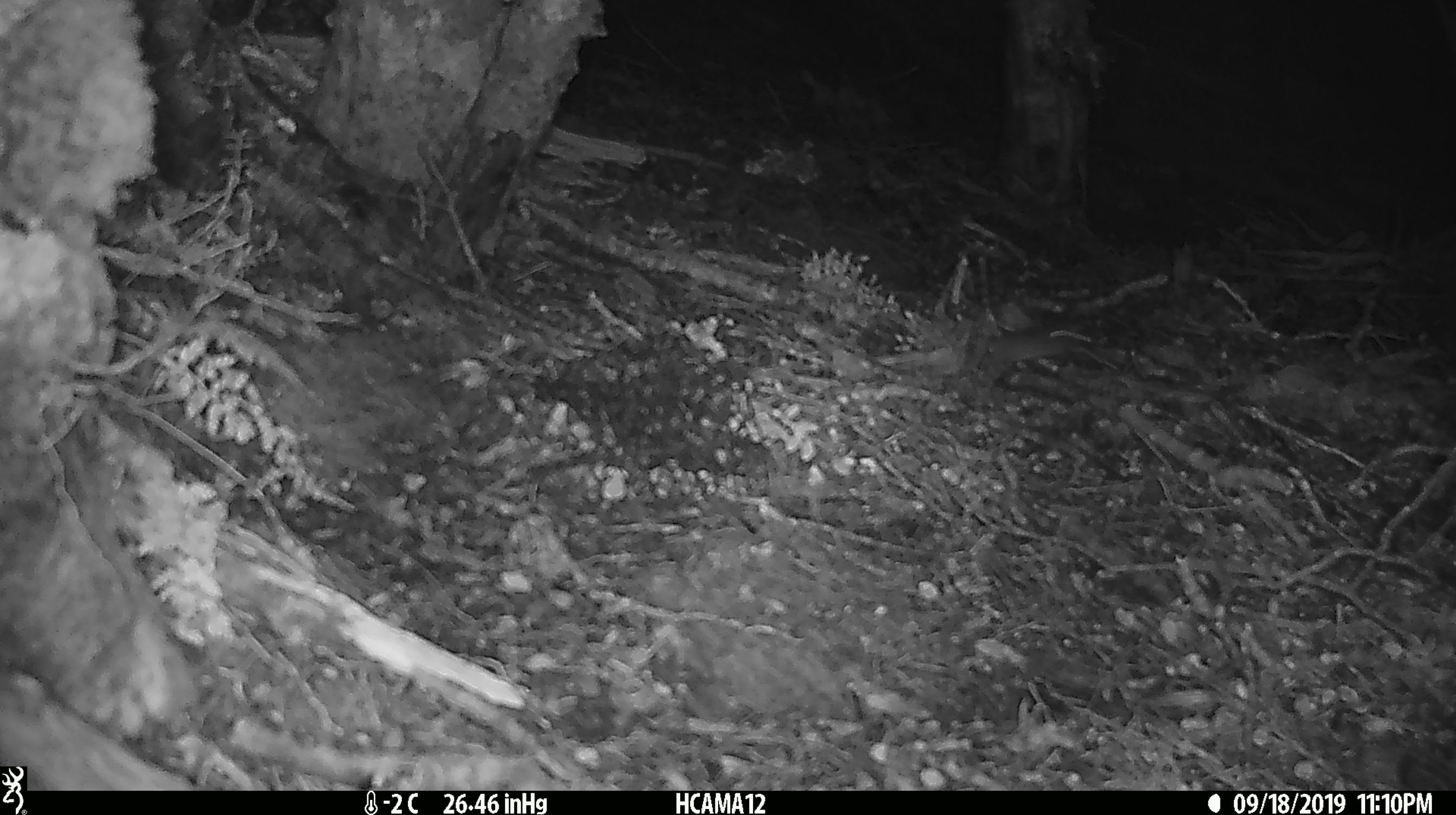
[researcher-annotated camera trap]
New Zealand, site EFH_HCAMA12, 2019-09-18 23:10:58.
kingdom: Animalia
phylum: Chordata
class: Mammalia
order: Rodentia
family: Muridae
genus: Mus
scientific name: Mus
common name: mouse